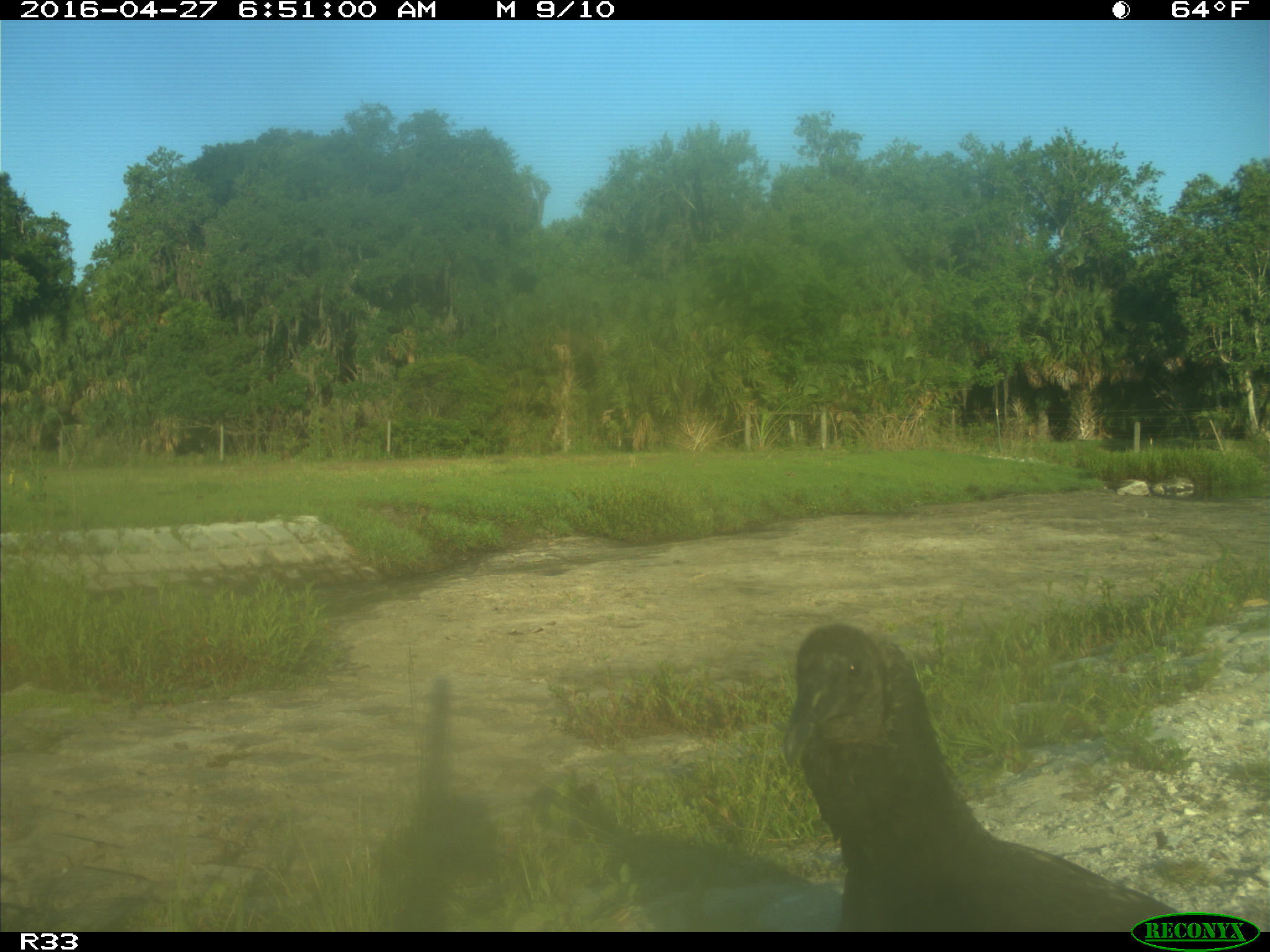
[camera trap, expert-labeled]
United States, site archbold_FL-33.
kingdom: Animalia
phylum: Chordata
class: Aves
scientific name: Aves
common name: birds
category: unidentified bird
Unidentified bird (birds) (Aves).